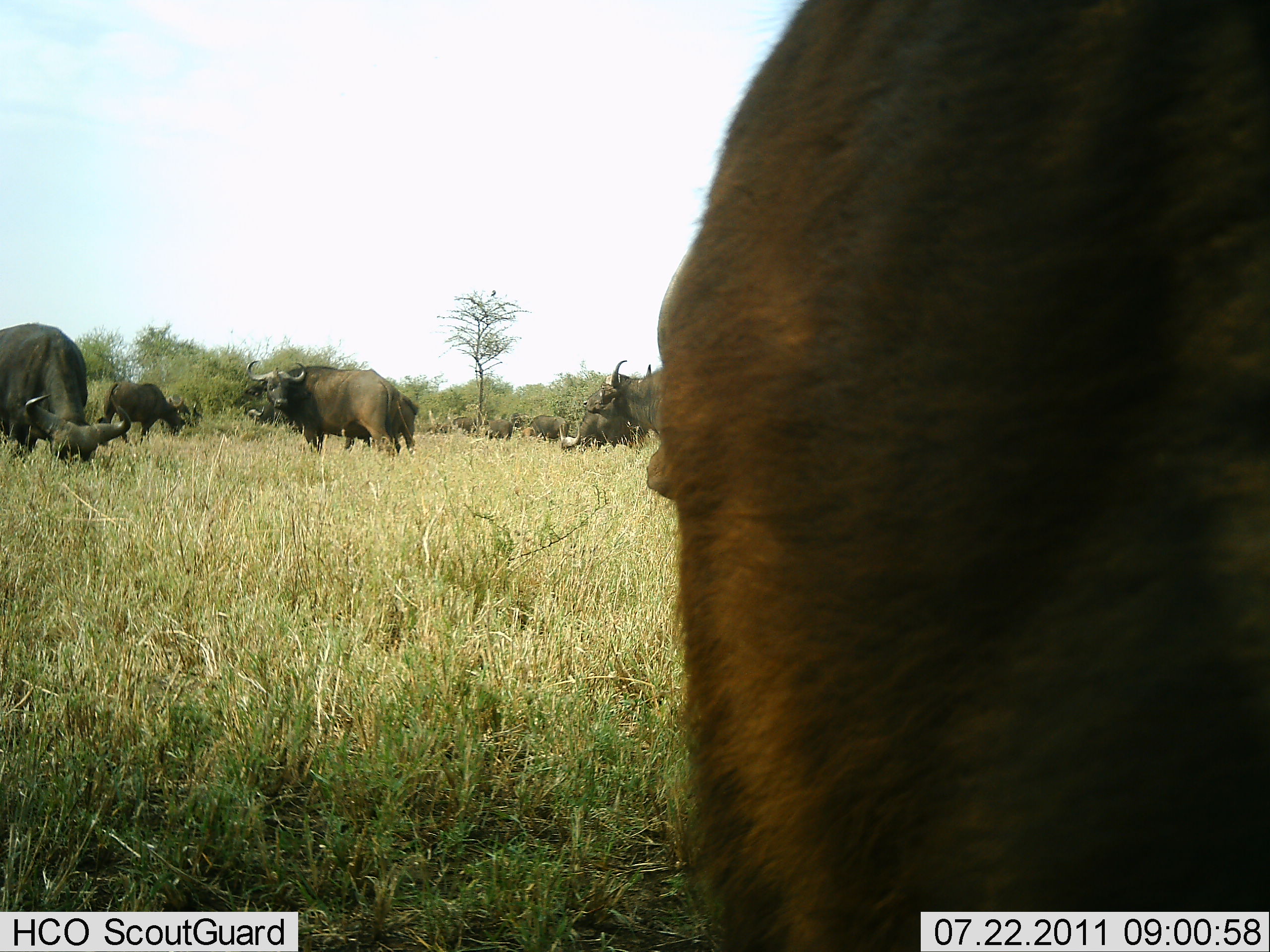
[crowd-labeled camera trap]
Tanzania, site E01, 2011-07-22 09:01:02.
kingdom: Animalia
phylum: Chordata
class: Mammalia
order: Artiodactyla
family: Bovidae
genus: Syncerus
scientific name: Syncerus caffer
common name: cape buffalo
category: buffalo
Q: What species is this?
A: Buffalo (cape buffalo) (Syncerus caffer).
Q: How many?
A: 9.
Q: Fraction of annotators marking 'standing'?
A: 67%.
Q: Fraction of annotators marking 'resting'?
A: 11%.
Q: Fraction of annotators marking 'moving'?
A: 33%.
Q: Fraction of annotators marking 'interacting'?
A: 11%.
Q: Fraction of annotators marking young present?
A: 0%.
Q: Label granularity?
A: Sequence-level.